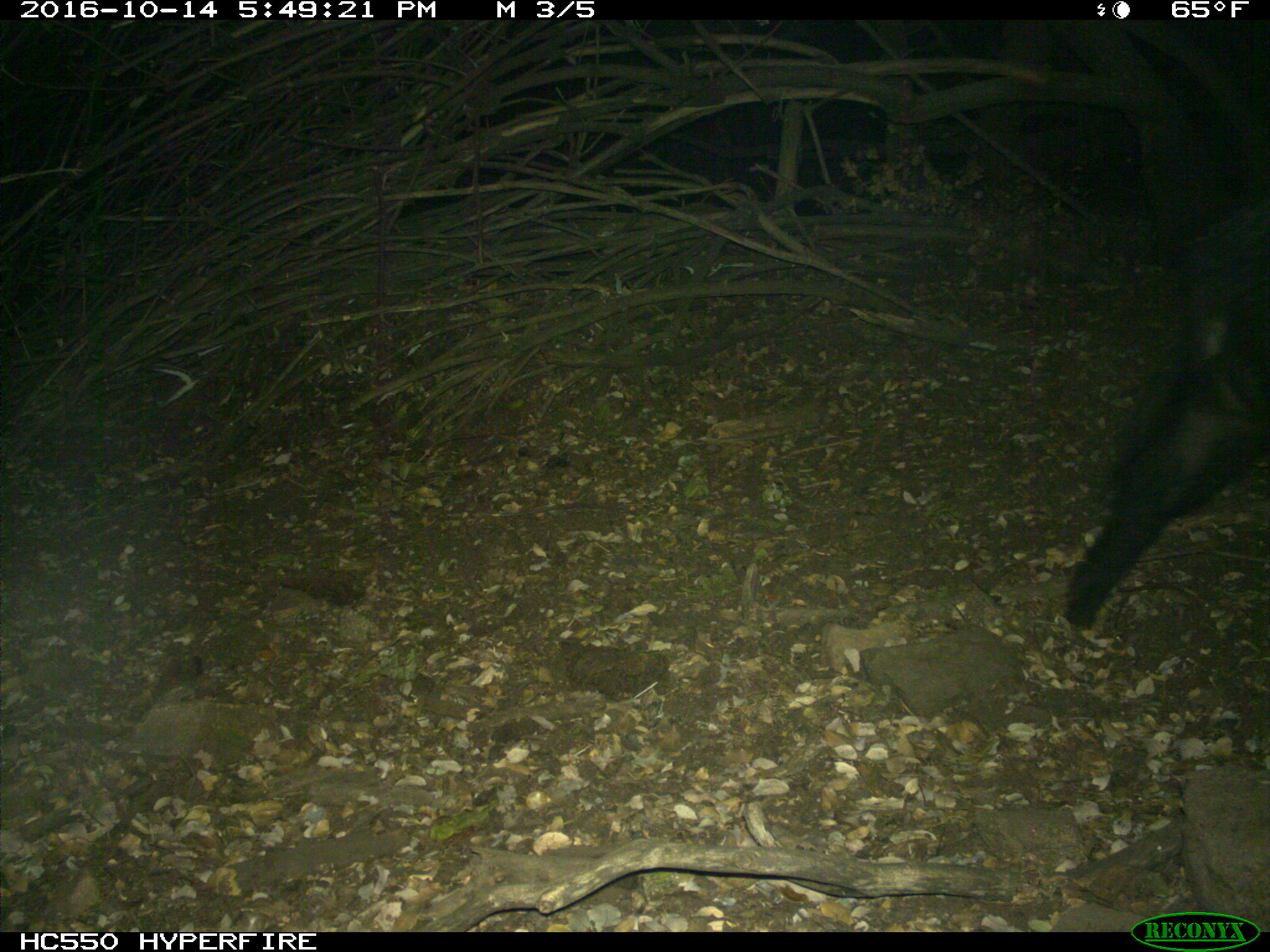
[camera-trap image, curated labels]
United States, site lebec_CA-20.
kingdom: Animalia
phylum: Chordata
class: Mammalia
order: Artiodactyla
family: Suidae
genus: Sus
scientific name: Sus scrofa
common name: wild boar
Sus scrofa (wild boar).